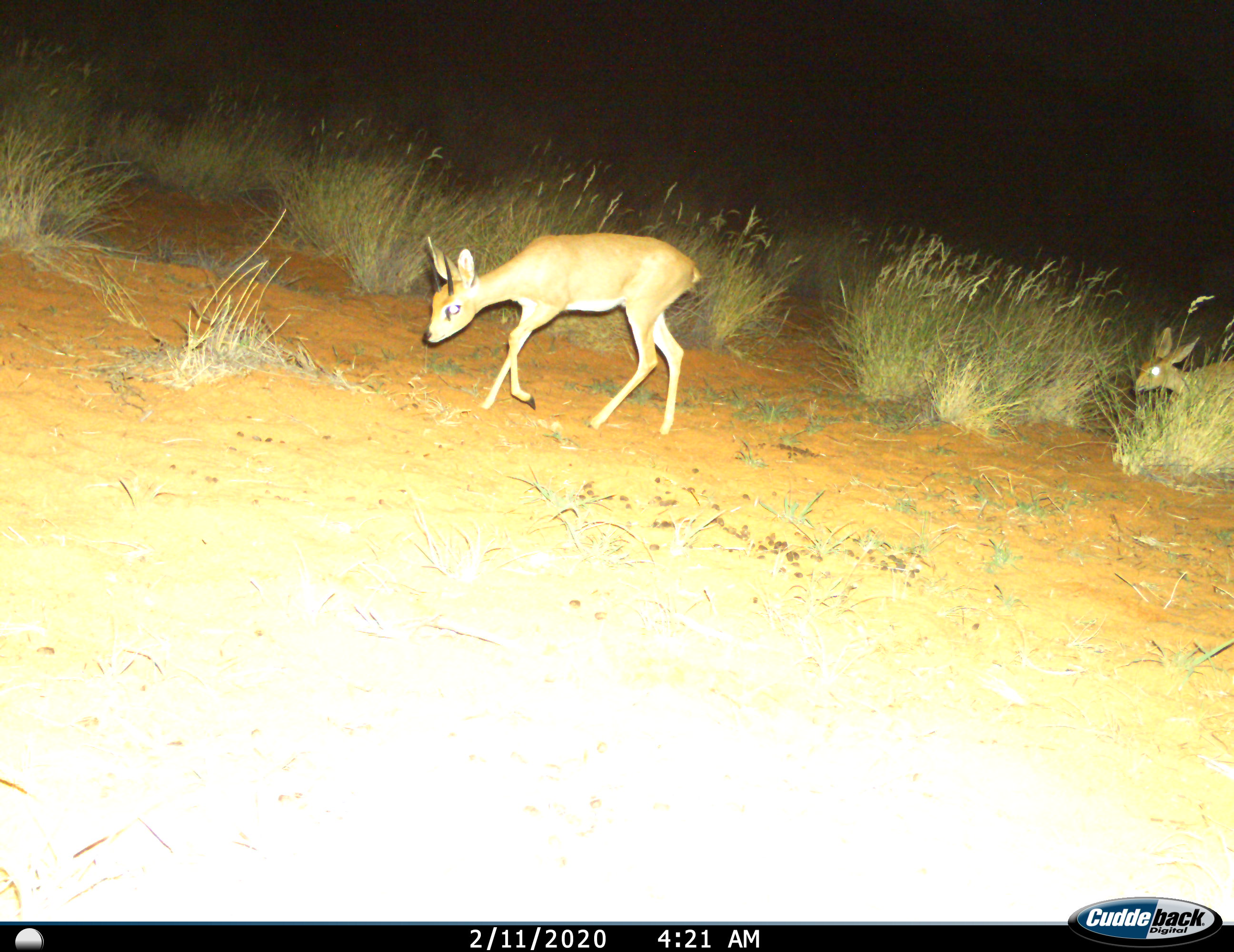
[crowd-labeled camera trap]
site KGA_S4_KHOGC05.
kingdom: Animalia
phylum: Chordata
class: Mammalia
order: Artiodactyla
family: Bovidae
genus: Raphicerus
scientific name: Raphicerus campestris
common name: steenbok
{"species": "steenbok (Raphicerus campestris)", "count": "1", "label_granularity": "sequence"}